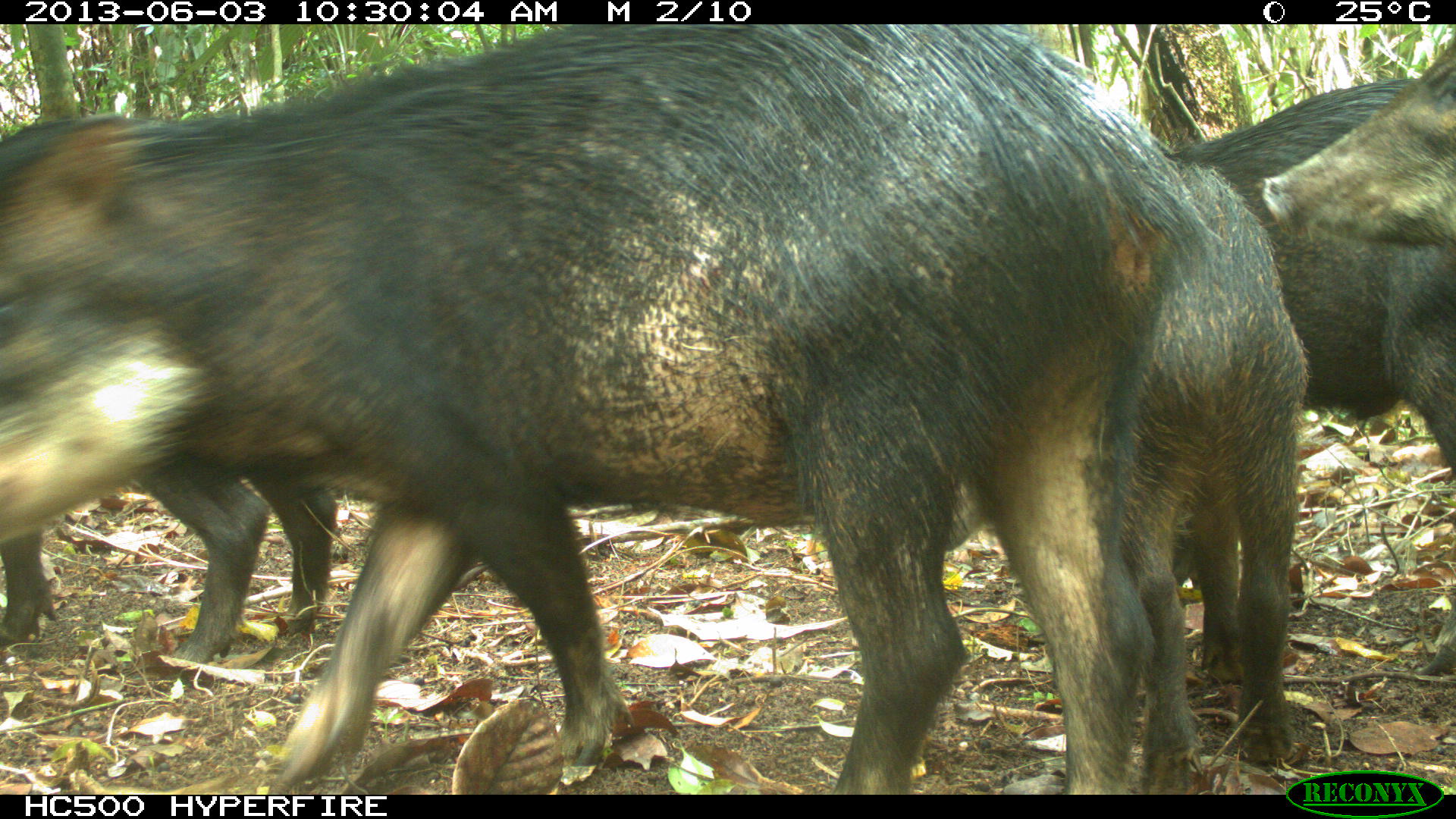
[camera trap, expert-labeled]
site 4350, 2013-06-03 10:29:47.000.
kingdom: Animalia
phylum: Chordata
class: Mammalia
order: Artiodactyla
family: Tayassuidae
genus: Tayassu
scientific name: Tayassu pecari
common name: white-lipped peccary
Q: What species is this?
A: Tayassu pecari (white-lipped peccary).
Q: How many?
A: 6.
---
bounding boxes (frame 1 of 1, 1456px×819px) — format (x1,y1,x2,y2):
tayassu pecari: (0,22,1228,792); (1088,79,1456,676); (1107,153,1308,792); (0,432,338,673); (1259,30,1456,269)